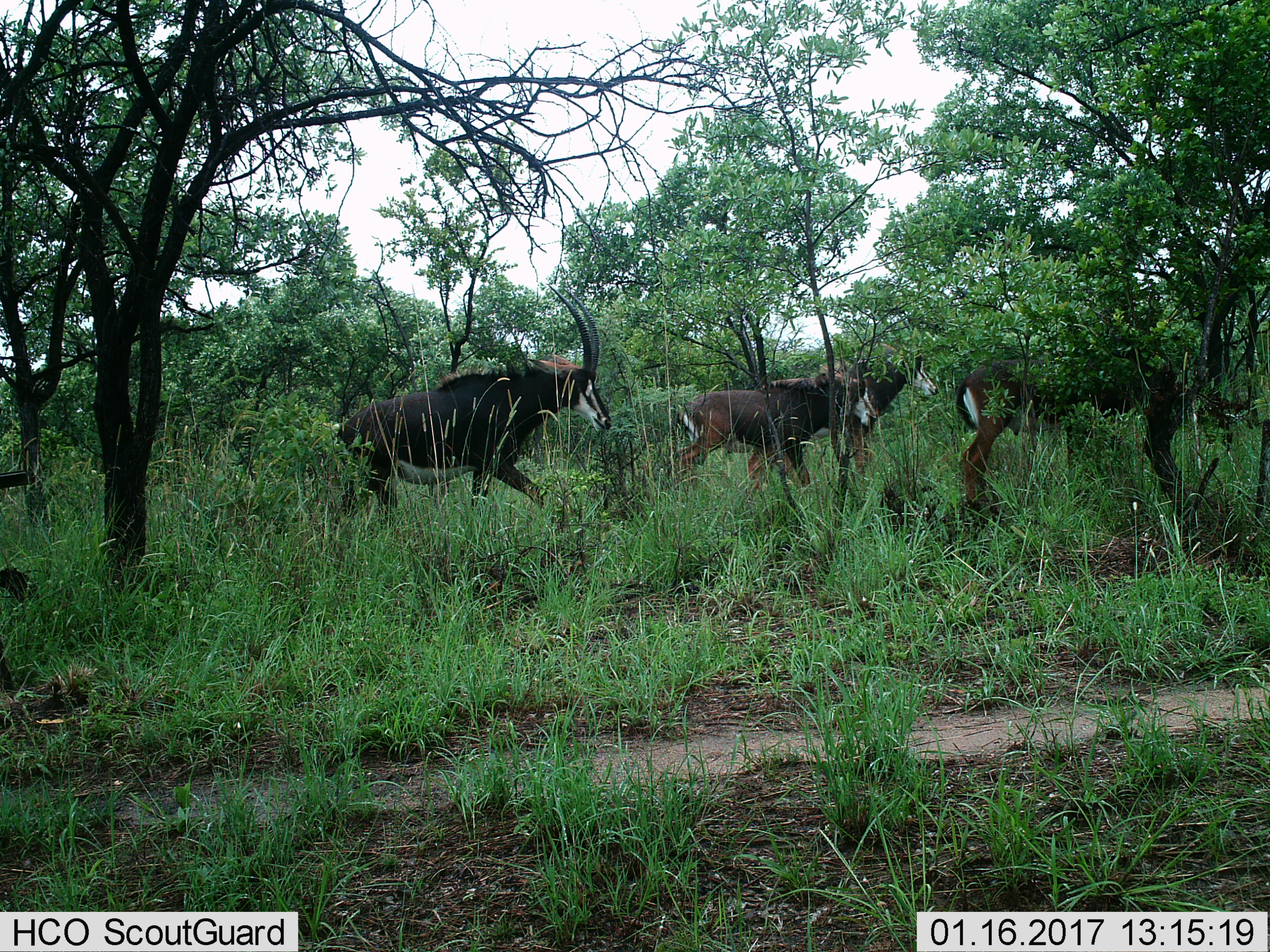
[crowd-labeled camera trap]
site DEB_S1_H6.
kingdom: Animalia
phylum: Chordata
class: Mammalia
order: Artiodactyla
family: Bovidae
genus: Hippotragus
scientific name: Hippotragus niger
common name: sable antelope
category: sable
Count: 4.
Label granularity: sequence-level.